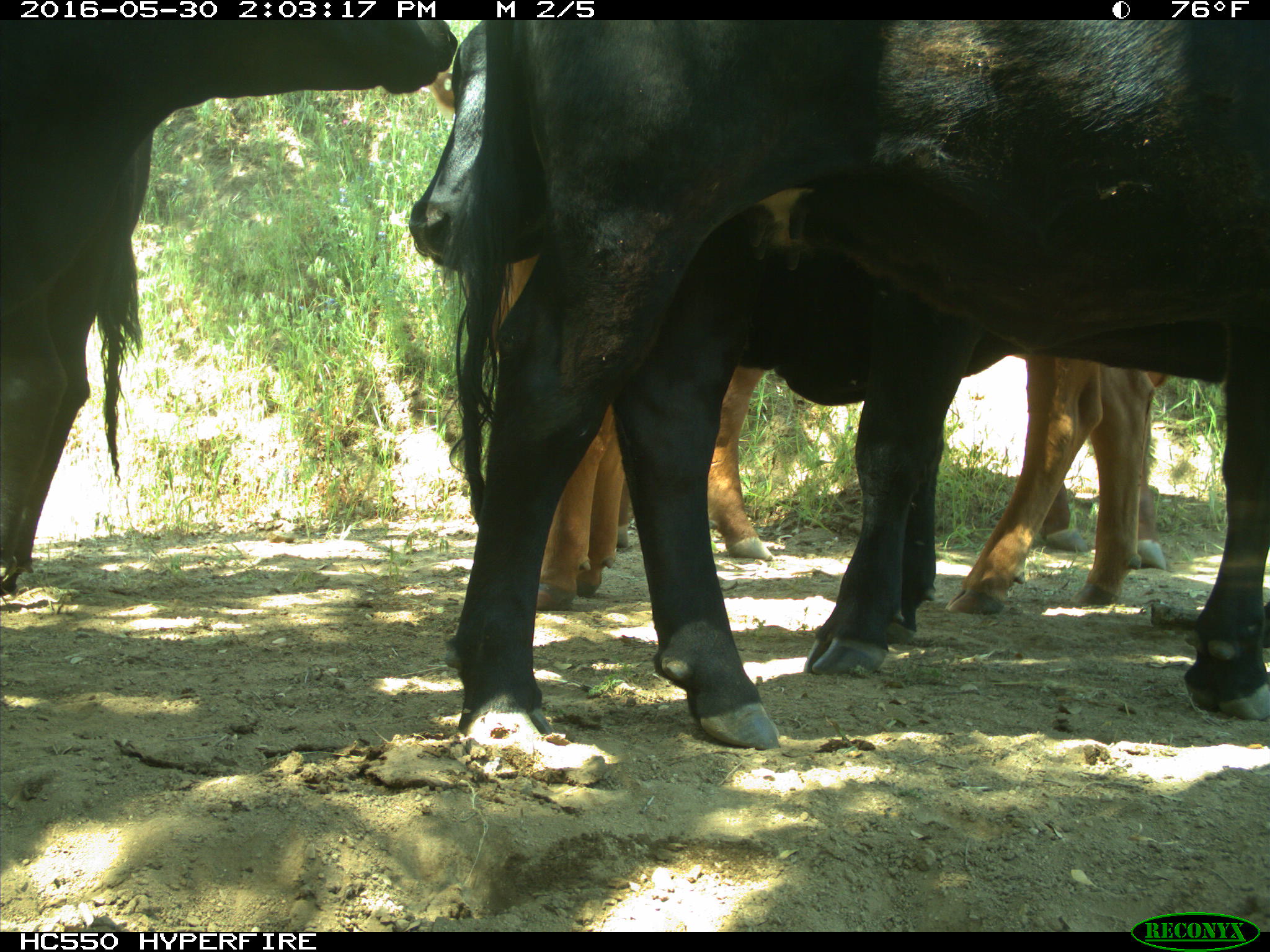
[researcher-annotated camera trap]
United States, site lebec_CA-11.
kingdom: Animalia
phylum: Chordata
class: Mammalia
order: Artiodactyla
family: Bovidae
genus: Bos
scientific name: Bos taurus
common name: domestic cow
Bos taurus (domestic cow).